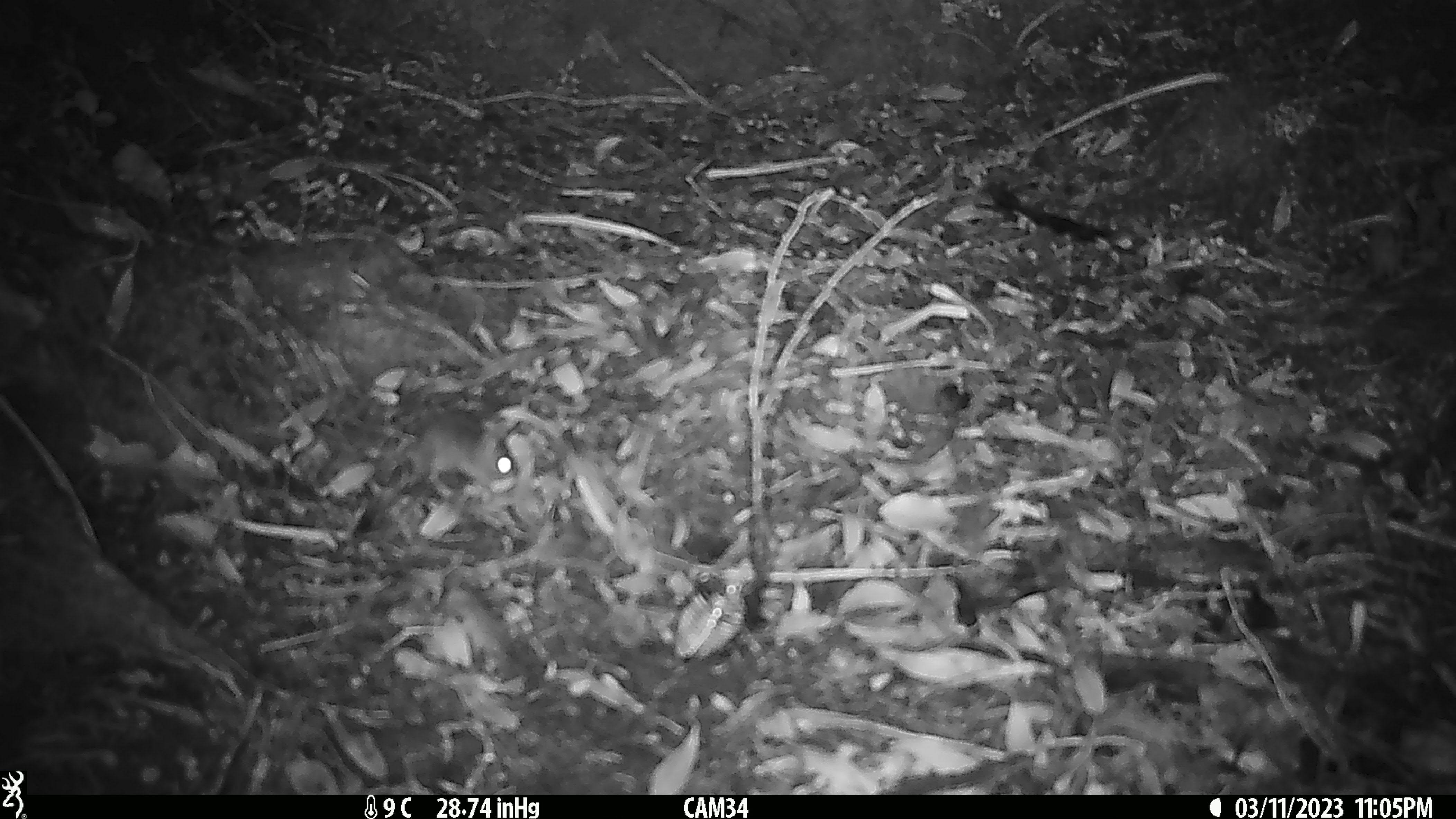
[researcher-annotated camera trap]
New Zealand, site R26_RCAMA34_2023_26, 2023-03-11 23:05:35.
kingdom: Animalia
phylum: Chordata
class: Mammalia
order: Rodentia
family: Muridae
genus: Mus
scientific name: Mus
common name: mouse